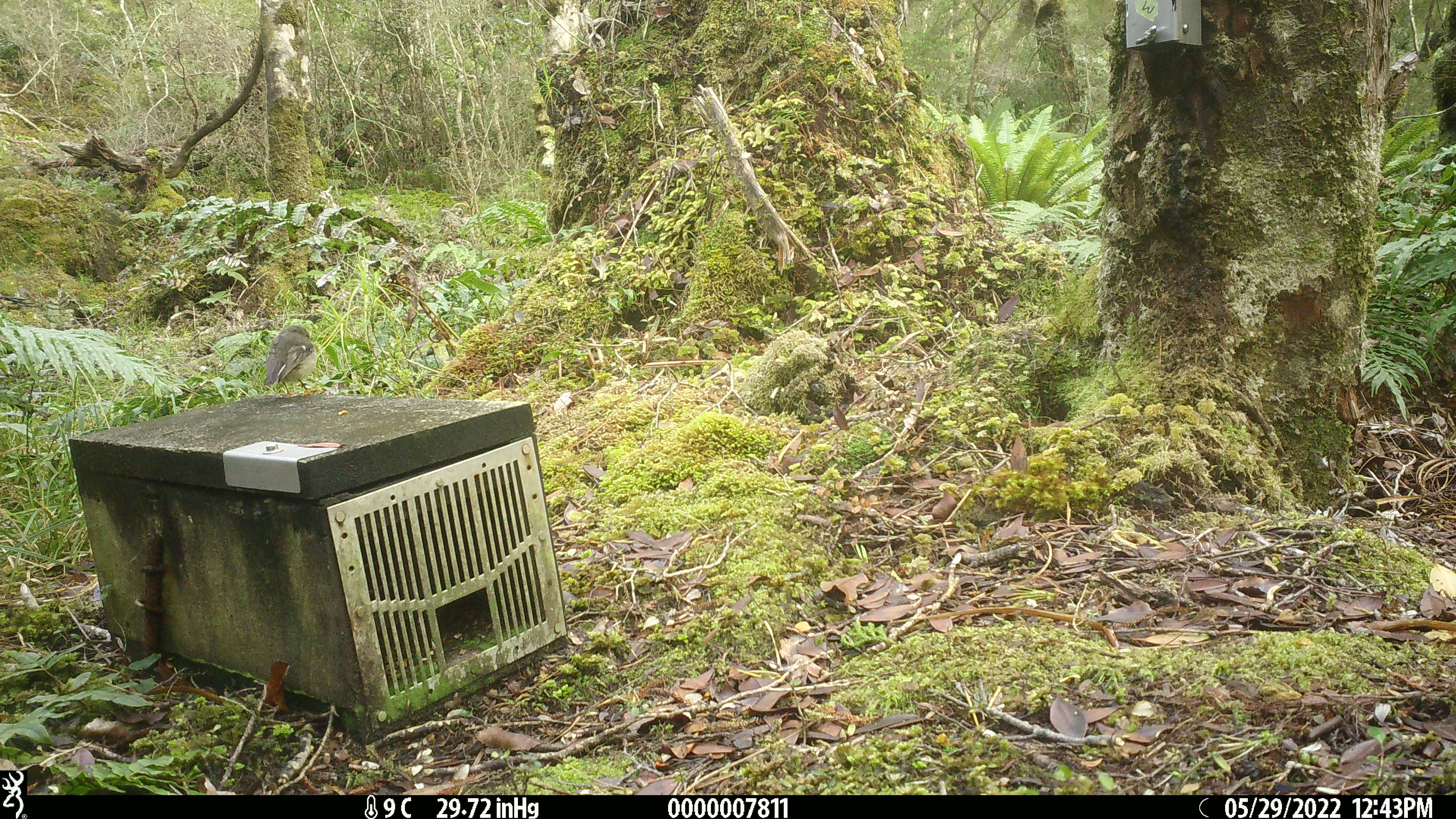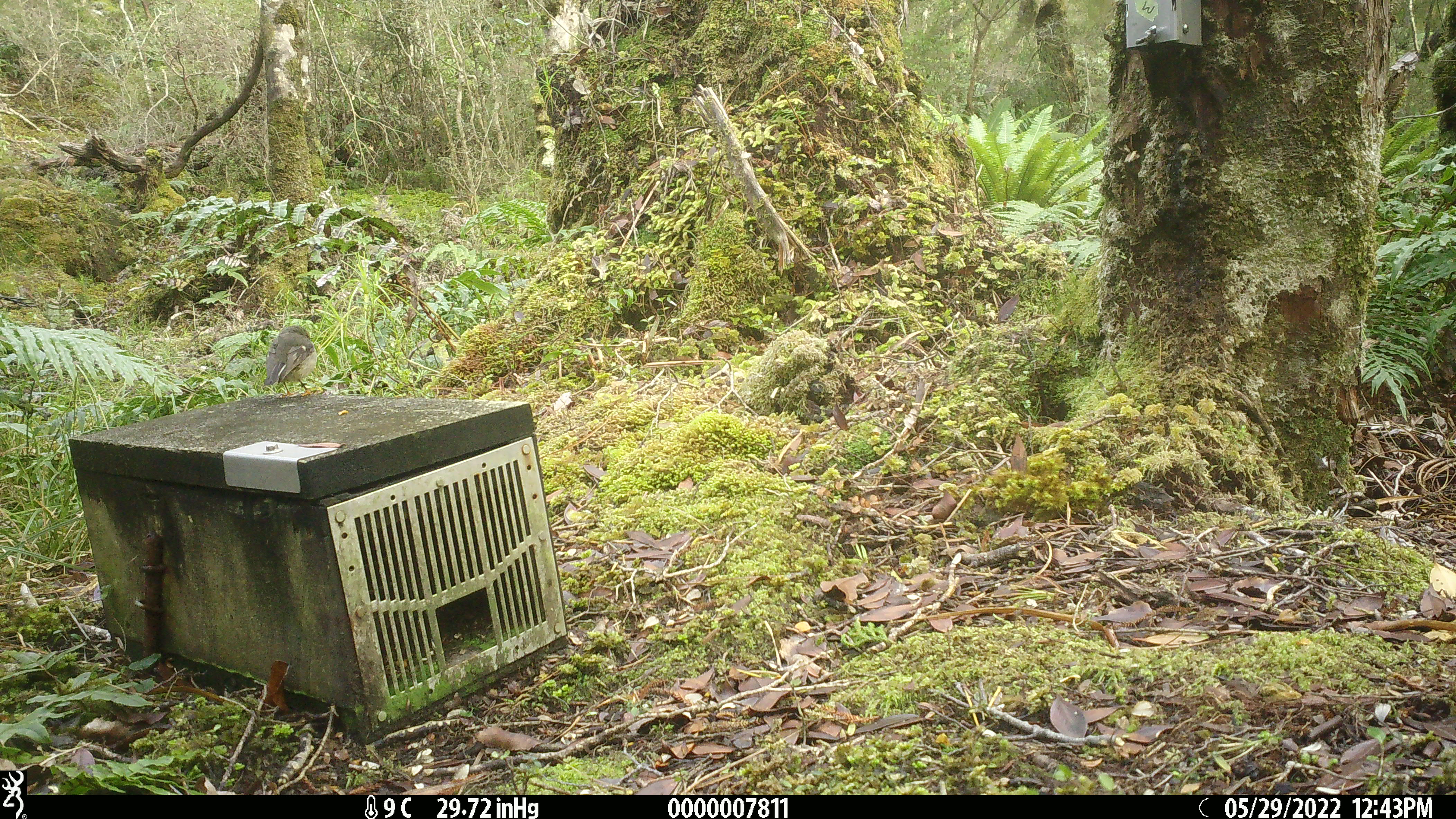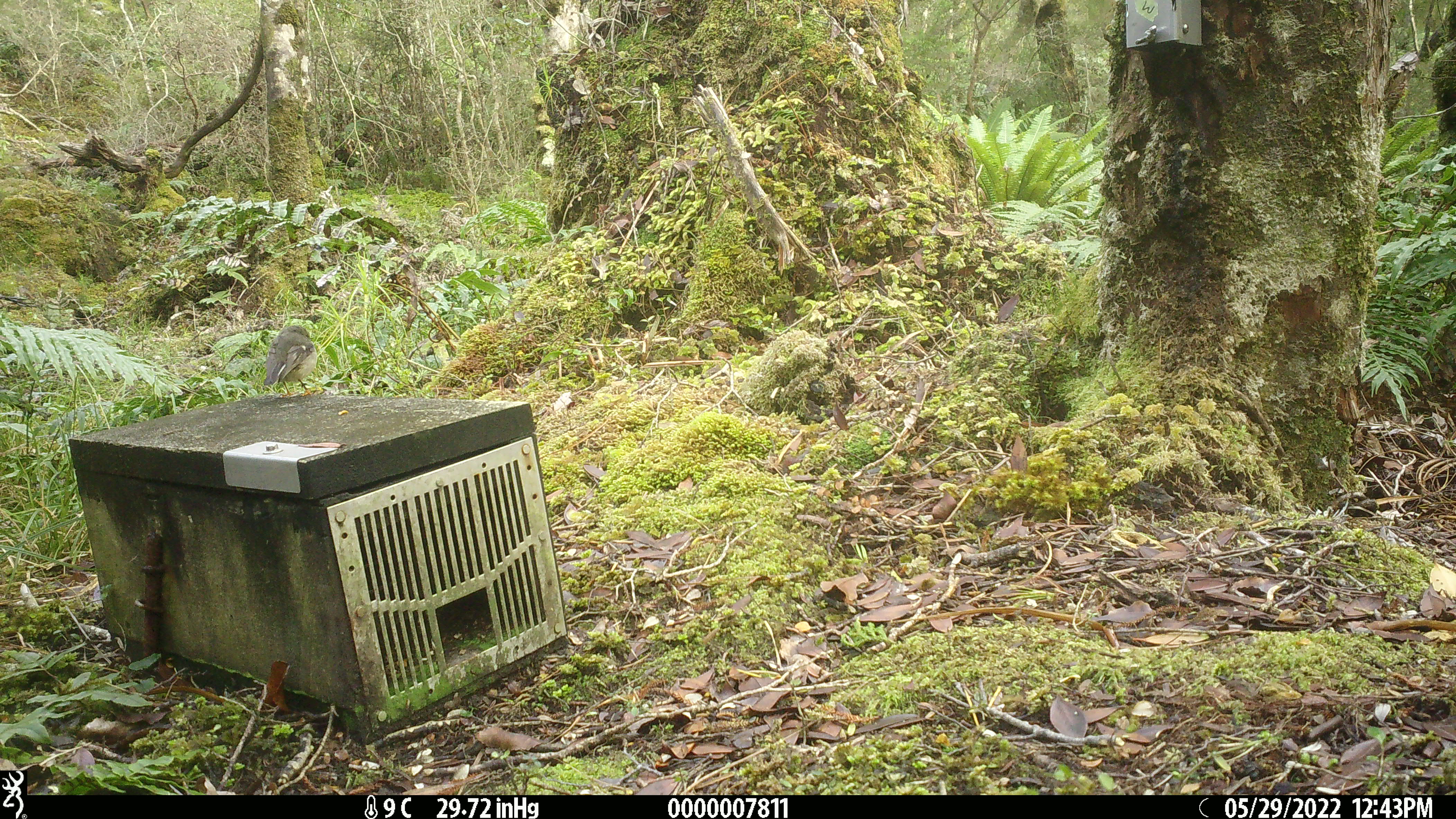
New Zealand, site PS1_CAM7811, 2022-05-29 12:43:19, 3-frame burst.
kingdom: Animalia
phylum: Chordata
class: Aves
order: Passeriformes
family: Petroicidae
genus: Petroica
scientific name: Petroica macrocephala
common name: tomtit